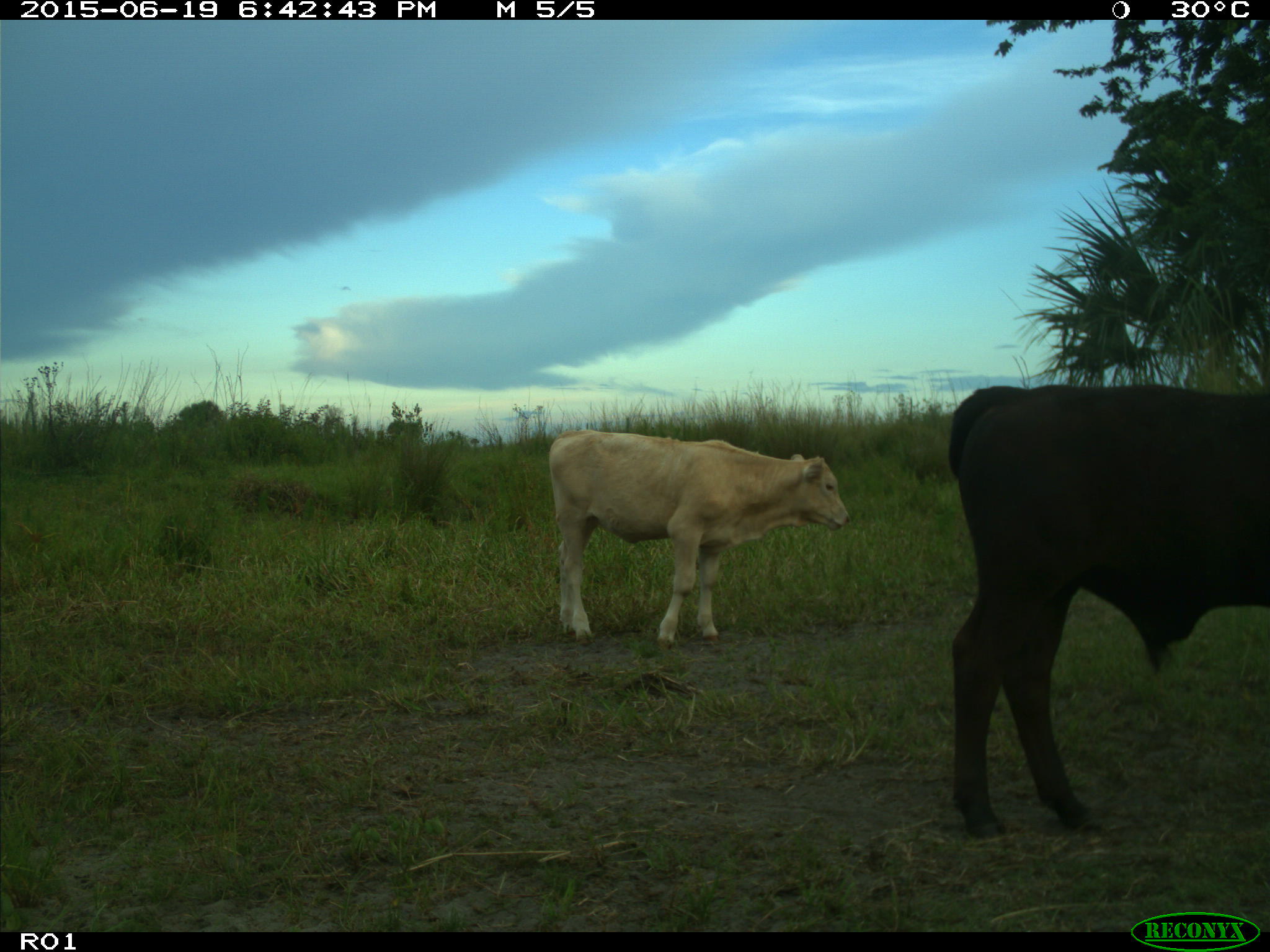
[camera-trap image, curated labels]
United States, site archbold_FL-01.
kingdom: Animalia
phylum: Chordata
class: Mammalia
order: Artiodactyla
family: Bovidae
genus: Bos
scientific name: Bos taurus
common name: domestic cow